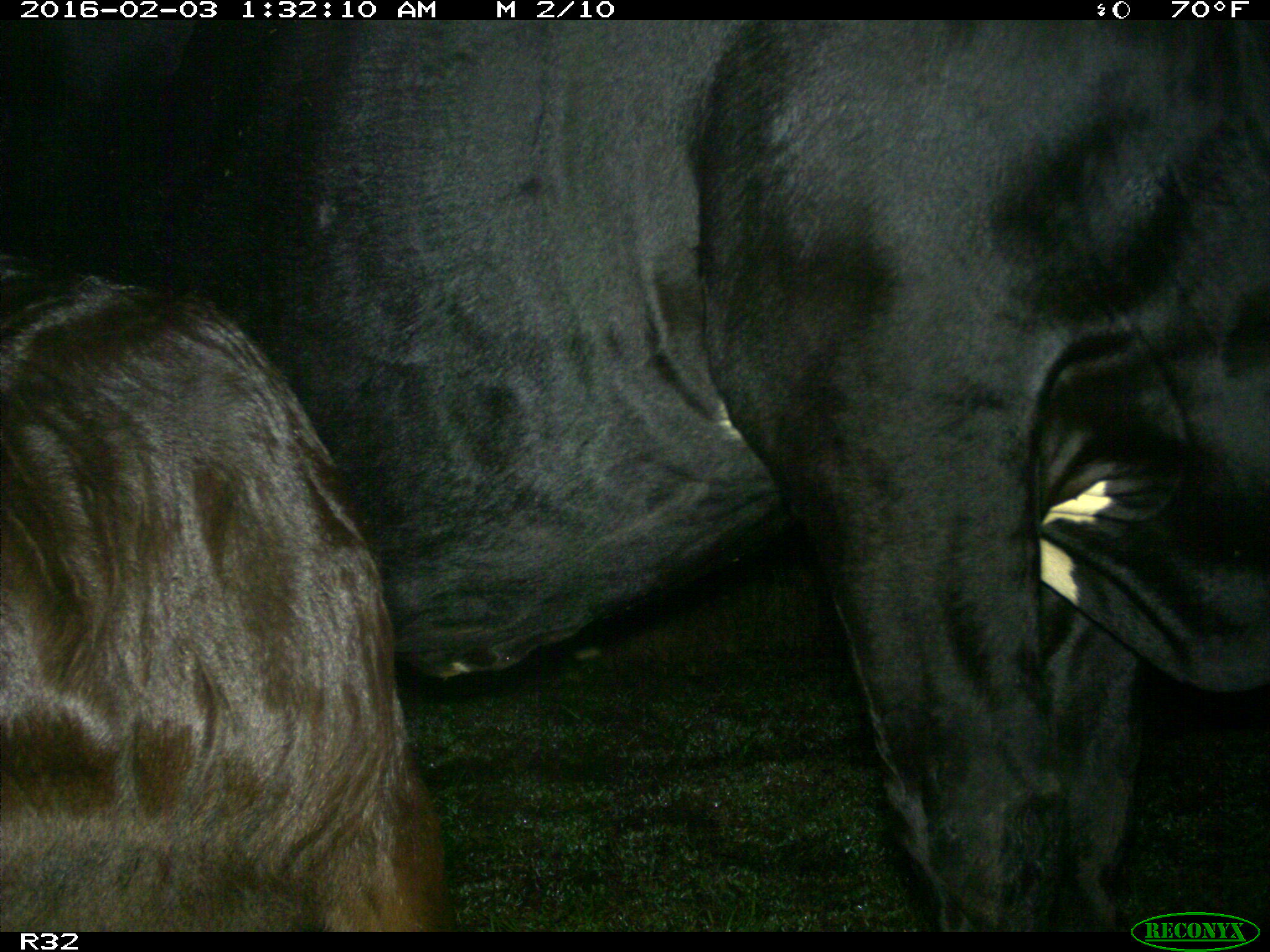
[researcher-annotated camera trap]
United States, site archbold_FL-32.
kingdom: Animalia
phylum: Chordata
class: Mammalia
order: Artiodactyla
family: Bovidae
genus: Bos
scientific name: Bos taurus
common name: domestic cow